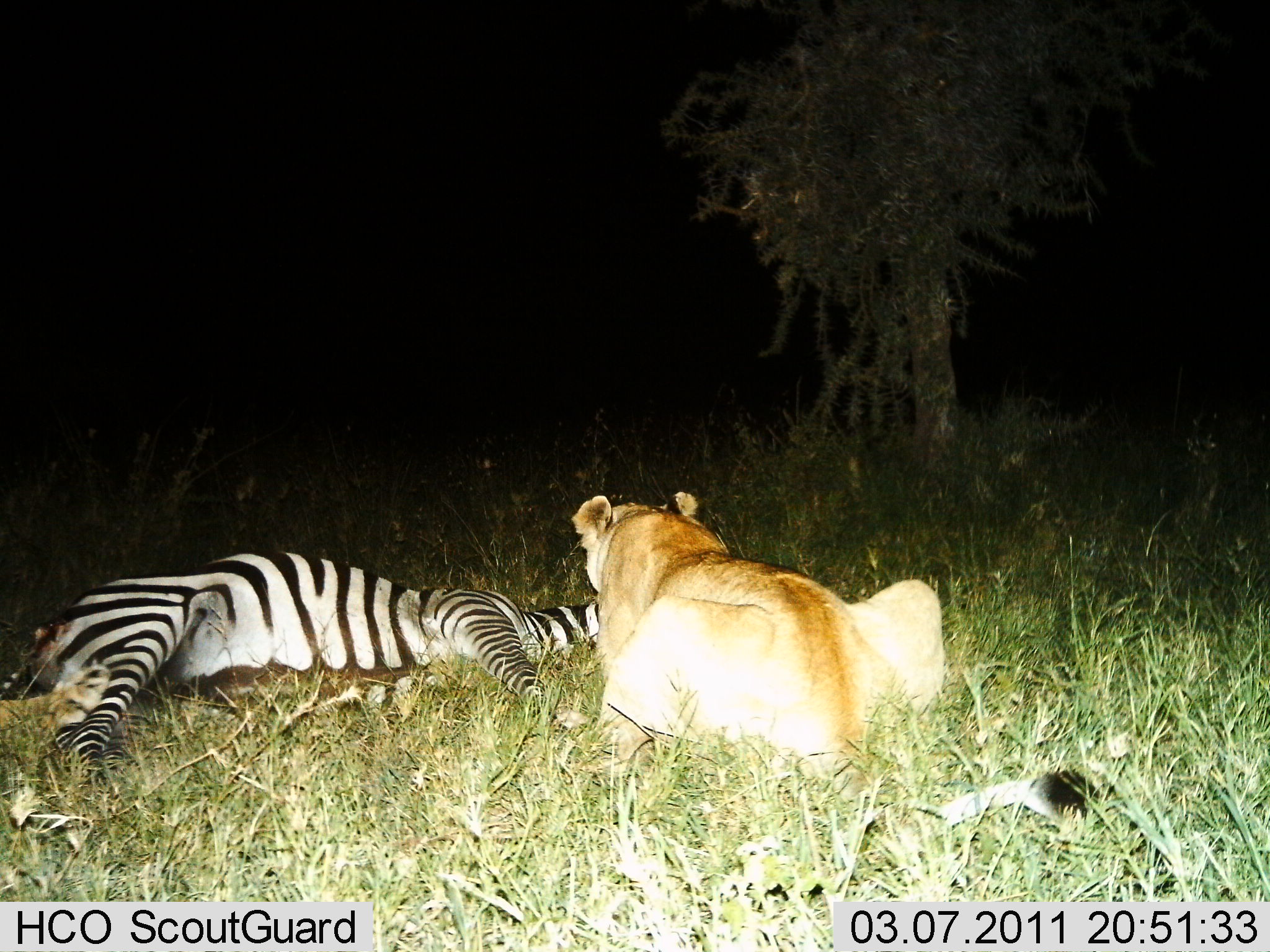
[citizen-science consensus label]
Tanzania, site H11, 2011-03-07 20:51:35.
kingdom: Animalia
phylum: Chordata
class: Mammalia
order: Carnivora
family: Felidae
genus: Panthera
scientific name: Panthera leo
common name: lion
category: lionfemale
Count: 1.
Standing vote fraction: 0%.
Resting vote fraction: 0%.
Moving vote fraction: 0%.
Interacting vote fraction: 0%.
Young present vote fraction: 0%.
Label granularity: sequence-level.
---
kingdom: Animalia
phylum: Chordata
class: Mammalia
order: Perissodactyla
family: Equidae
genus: Equus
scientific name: Equus quagga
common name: plains zebra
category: zebra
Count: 1.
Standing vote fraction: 0%.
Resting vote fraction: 20%.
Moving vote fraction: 0%.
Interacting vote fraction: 90%.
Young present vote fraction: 0%.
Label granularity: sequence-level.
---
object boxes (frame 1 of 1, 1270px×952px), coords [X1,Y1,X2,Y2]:
animal: [566,488,1101,852]; [5,552,598,786]